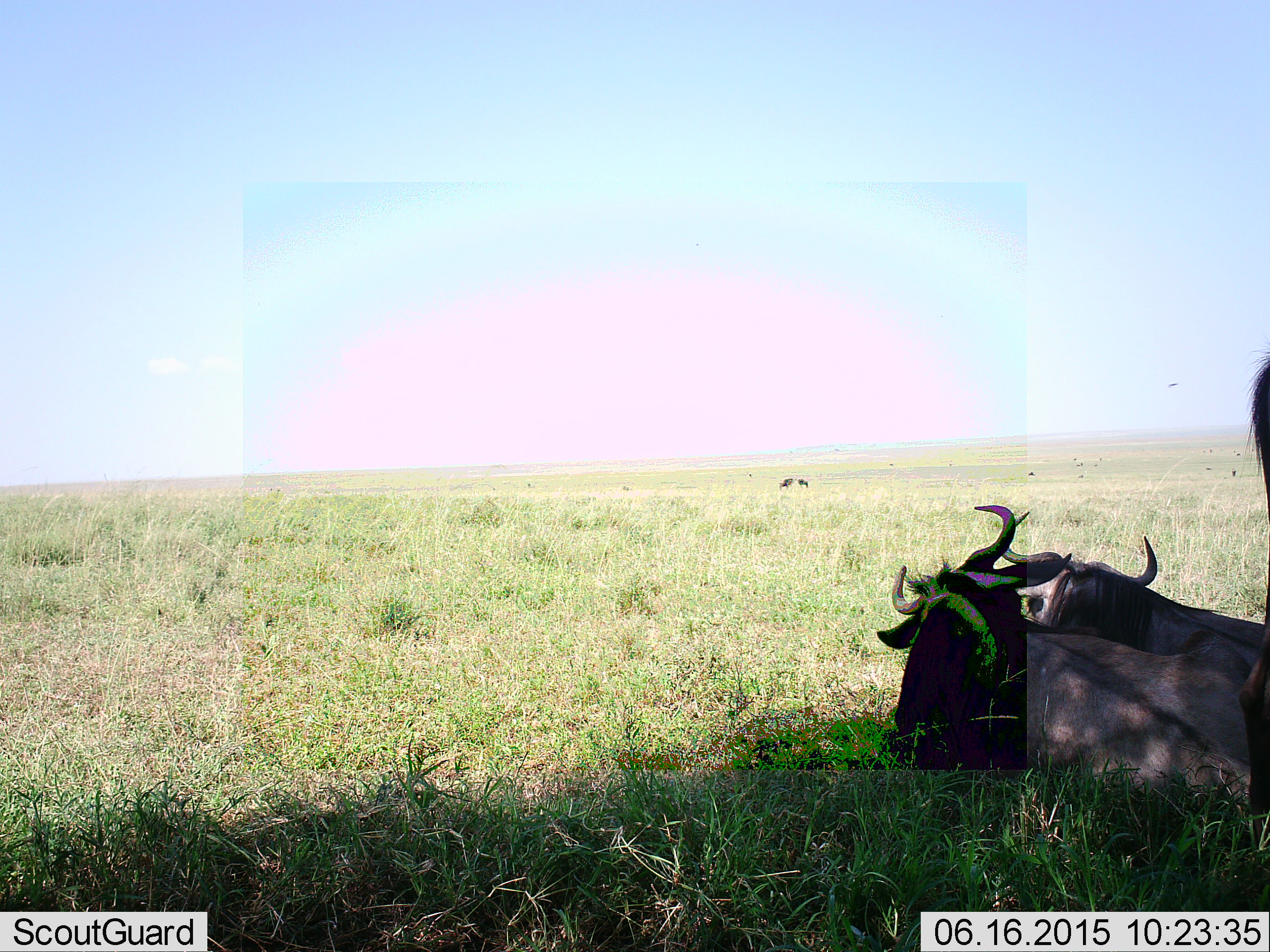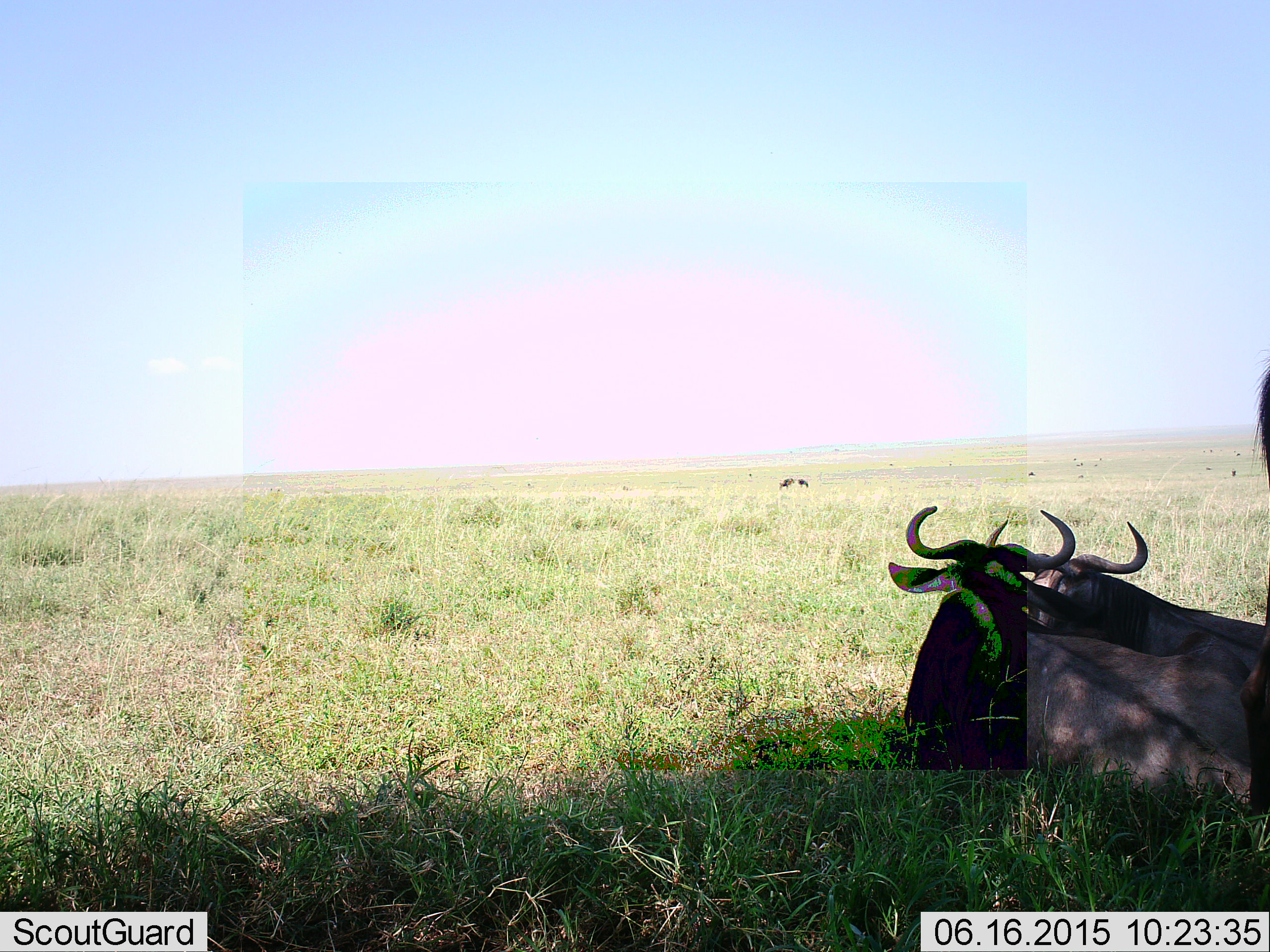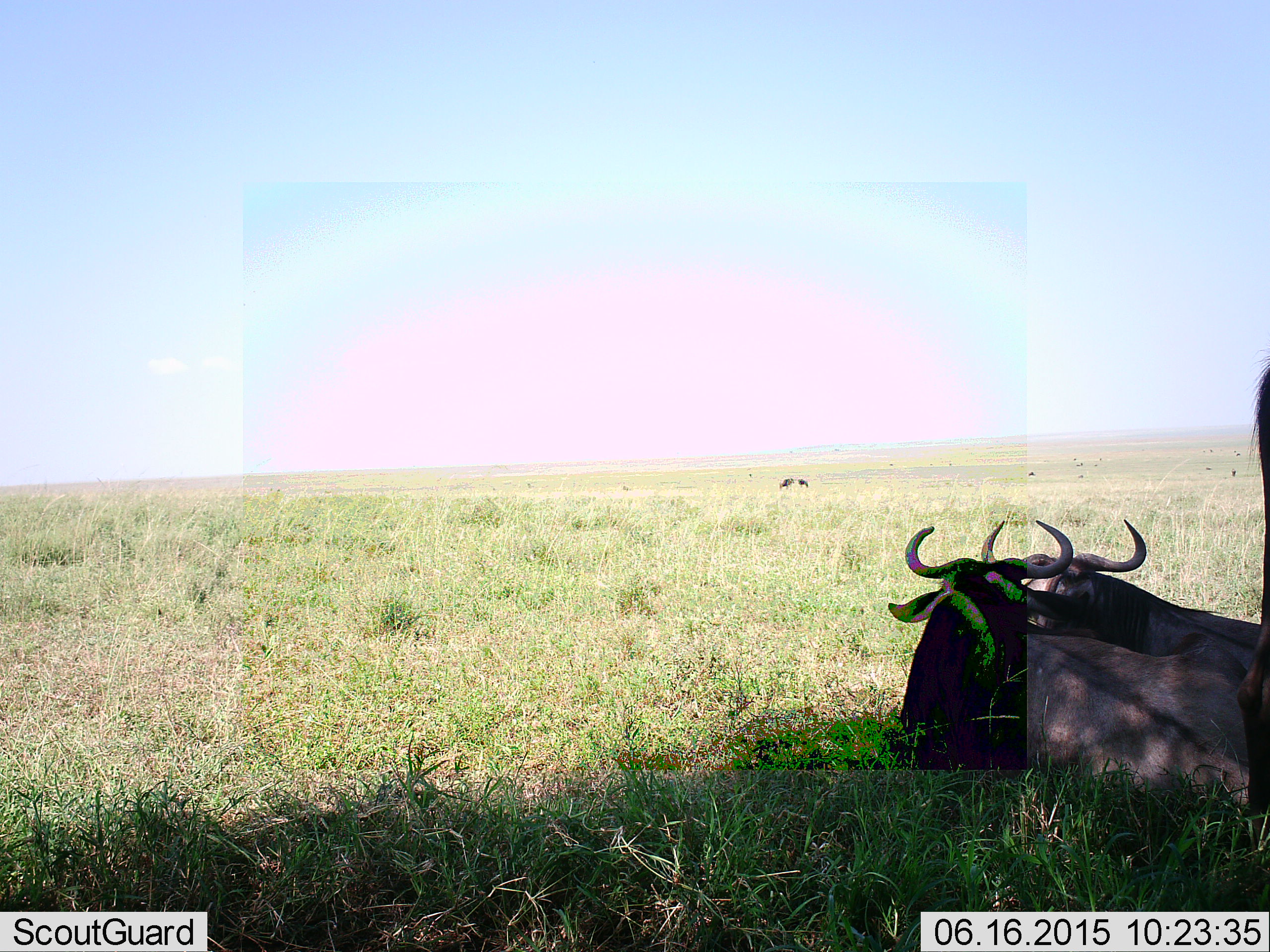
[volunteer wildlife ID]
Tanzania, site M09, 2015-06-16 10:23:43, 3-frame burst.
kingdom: Animalia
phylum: Chordata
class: Mammalia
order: Artiodactyla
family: Bovidae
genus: Connochaetes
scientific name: Connochaetes taurinus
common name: blue wildebeest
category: wildebeest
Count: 3.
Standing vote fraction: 40%.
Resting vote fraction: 100%.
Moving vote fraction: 0%.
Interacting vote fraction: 10%.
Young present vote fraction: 0%.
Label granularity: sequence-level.